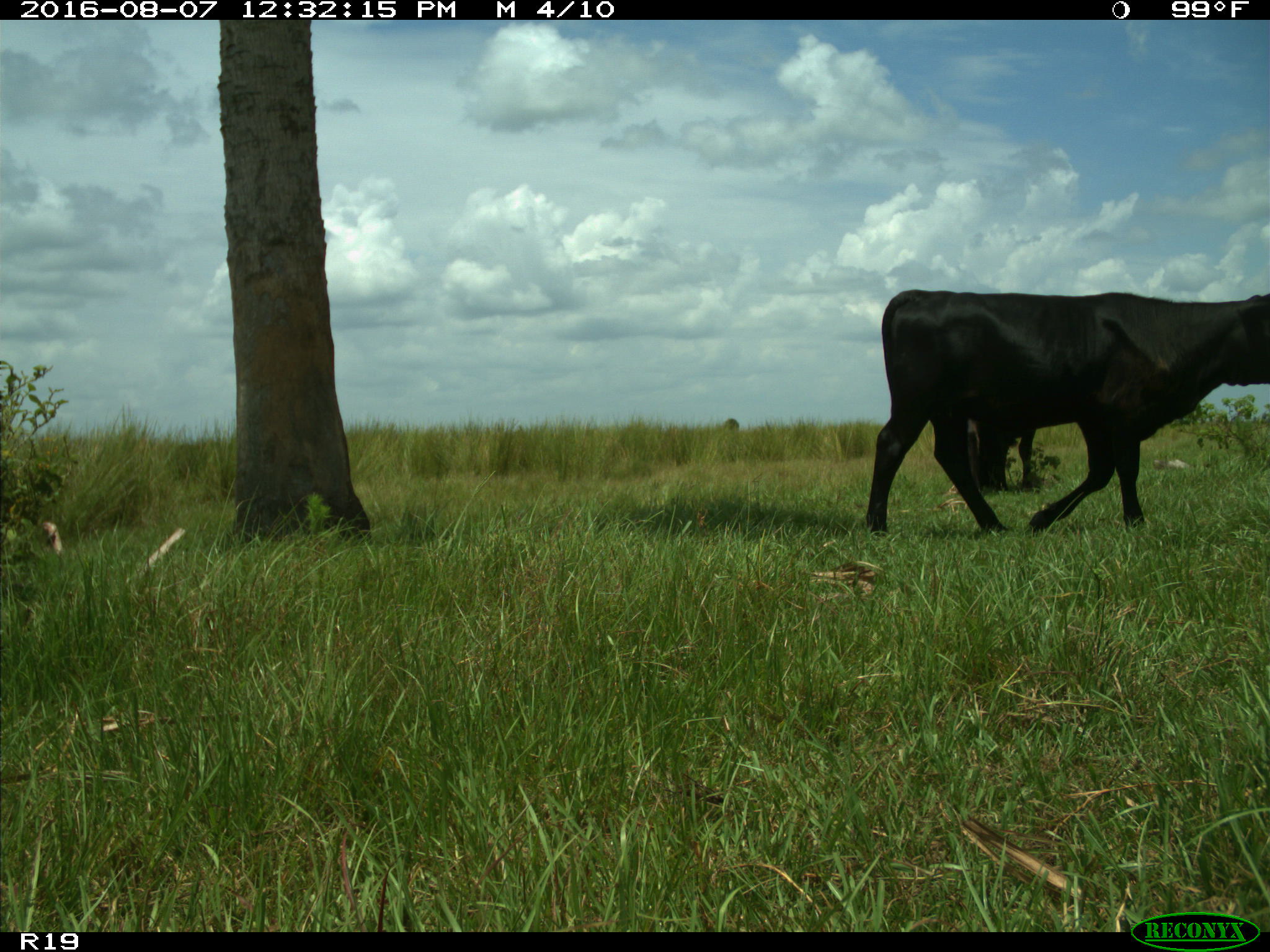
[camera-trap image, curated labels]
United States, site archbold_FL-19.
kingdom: Animalia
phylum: Chordata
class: Mammalia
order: Artiodactyla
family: Bovidae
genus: Bos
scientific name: Bos taurus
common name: domestic cow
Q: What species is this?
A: Bos taurus (domestic cow).